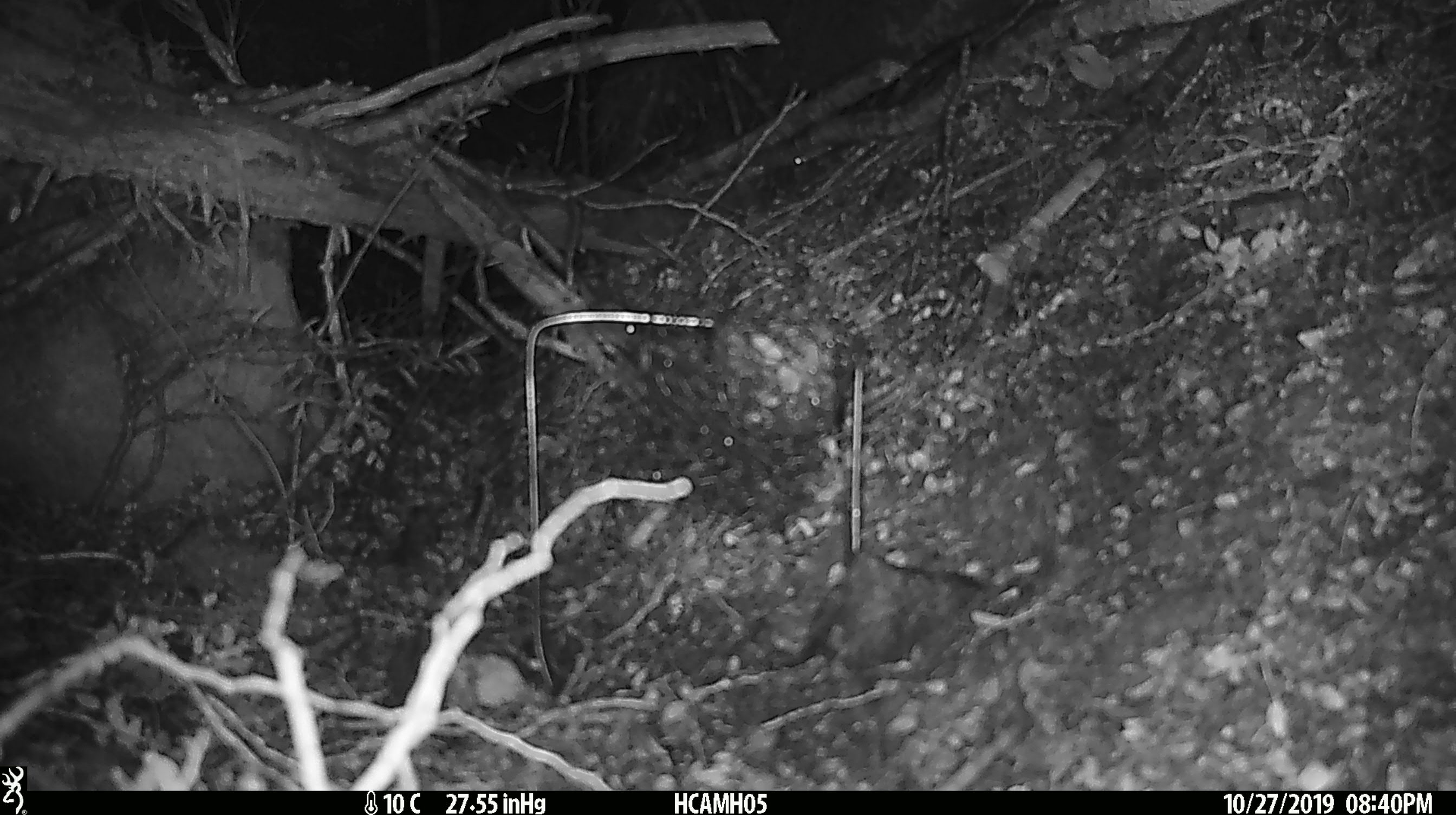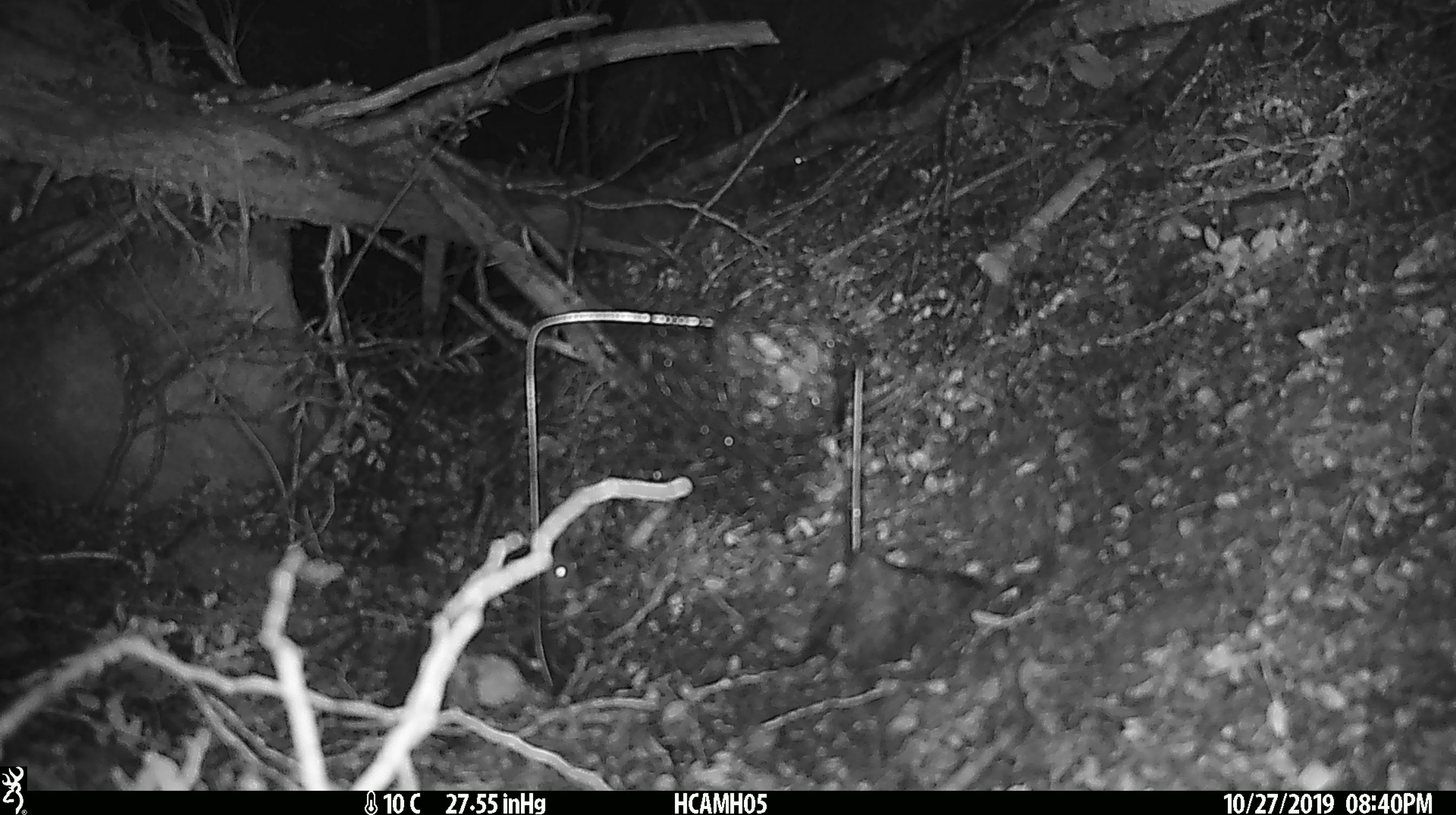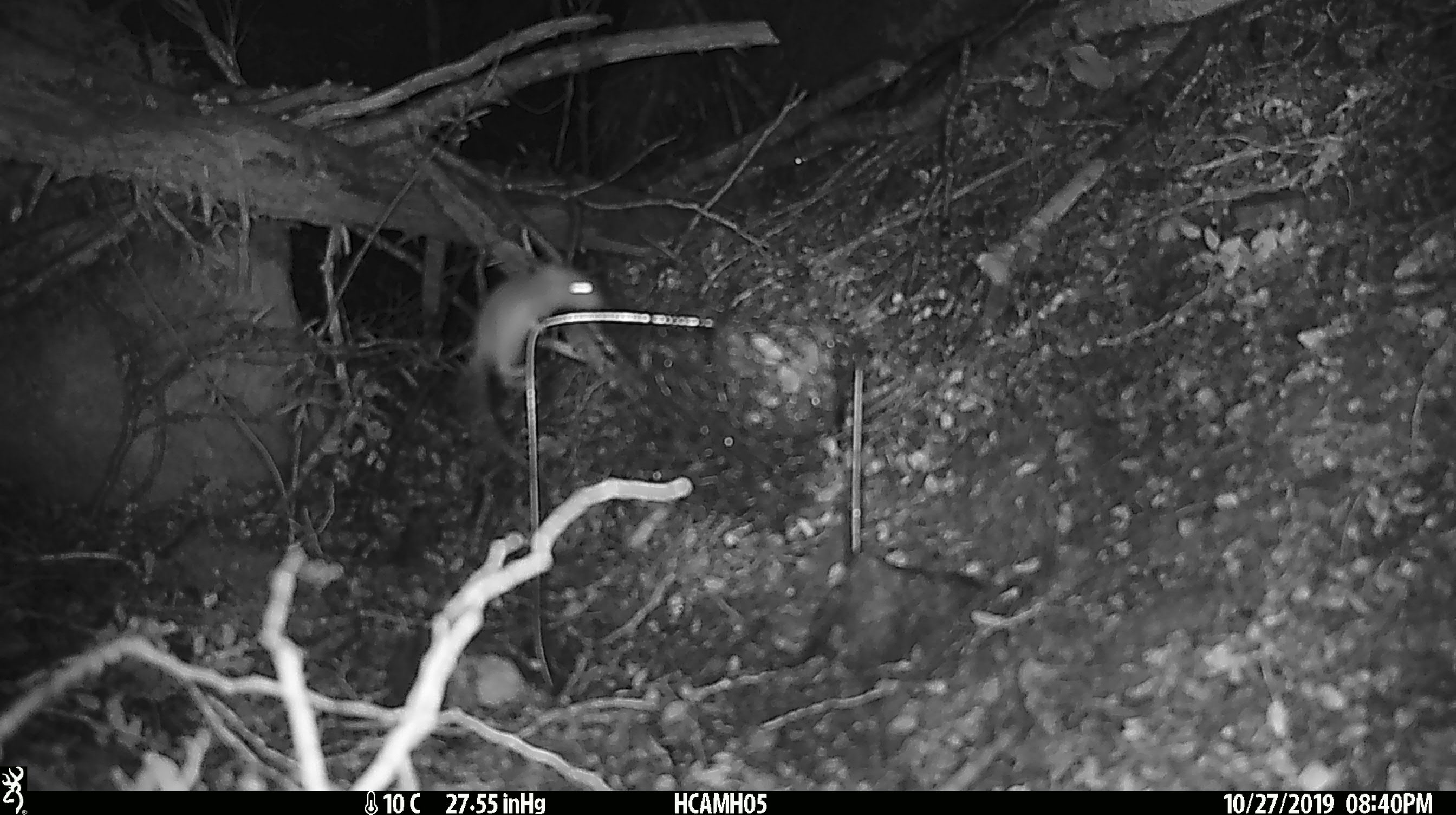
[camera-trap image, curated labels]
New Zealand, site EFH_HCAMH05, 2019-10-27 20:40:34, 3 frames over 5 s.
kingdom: Animalia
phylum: Chordata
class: Mammalia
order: Rodentia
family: Muridae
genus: Mus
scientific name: Mus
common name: mouse